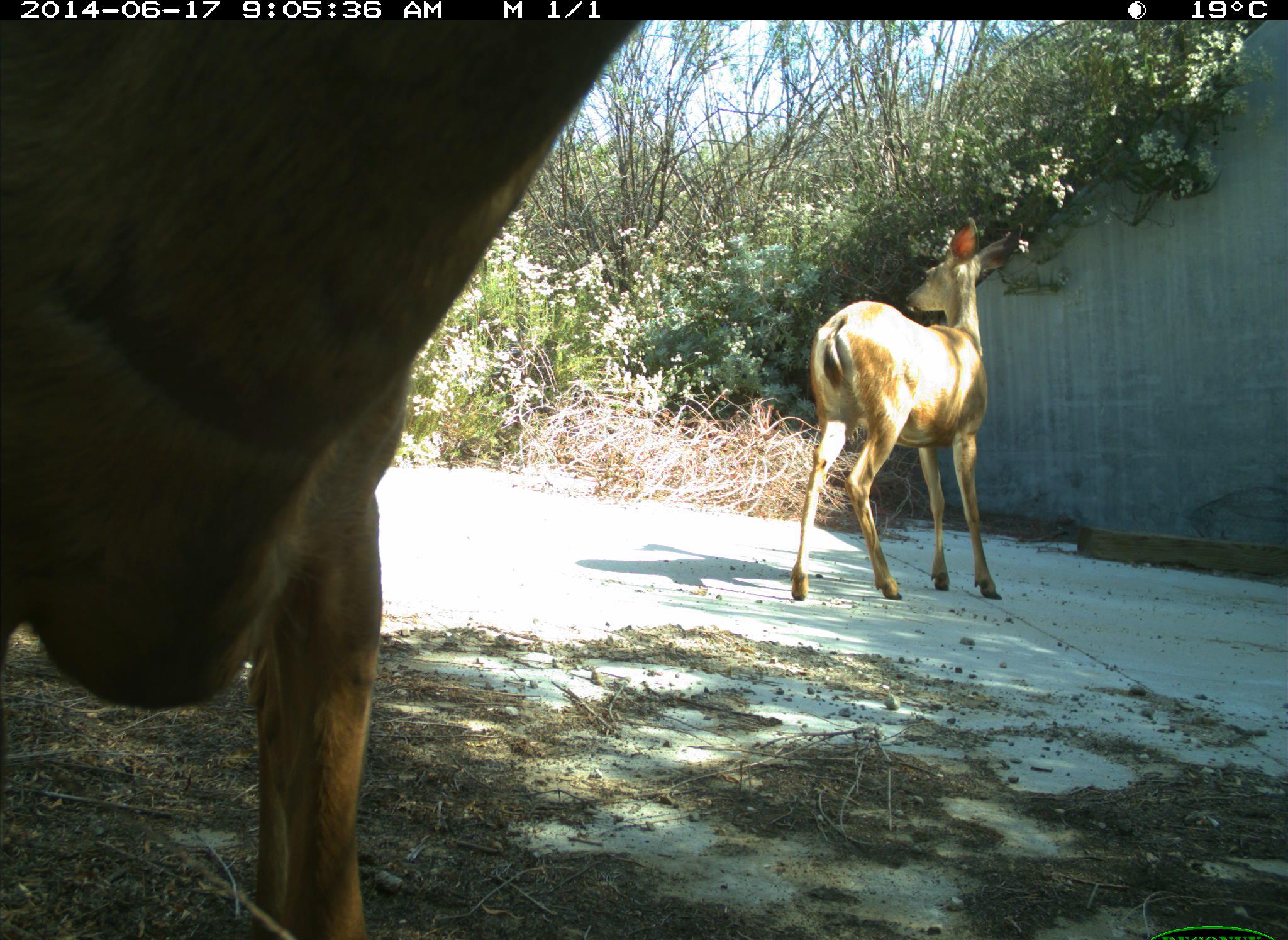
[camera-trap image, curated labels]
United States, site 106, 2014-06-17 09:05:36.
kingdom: Animalia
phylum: Chordata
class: Mammalia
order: Artiodactyla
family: Cervidae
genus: Odocoileus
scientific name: Odocoileus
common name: deer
Deer (Odocoileus).